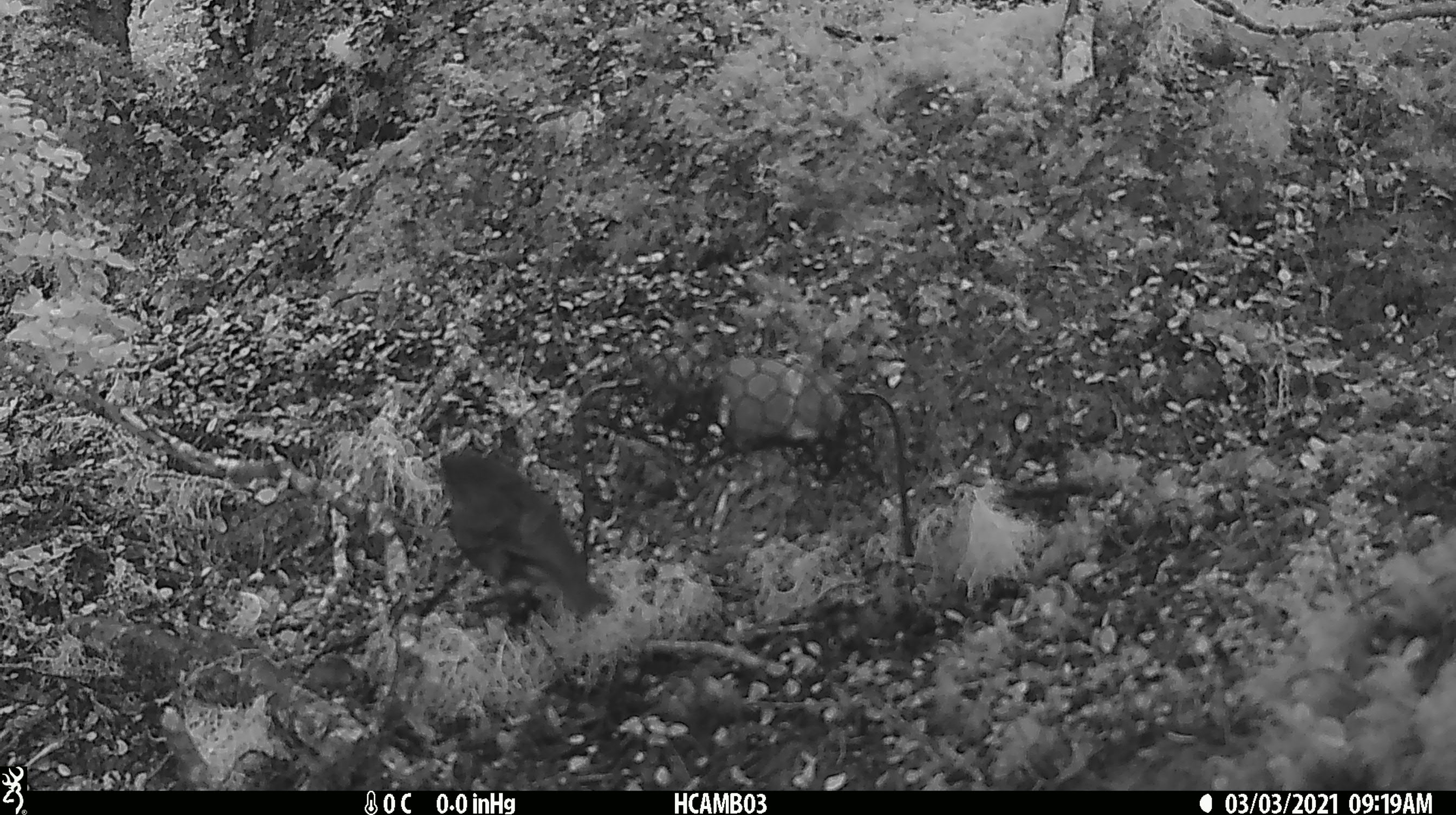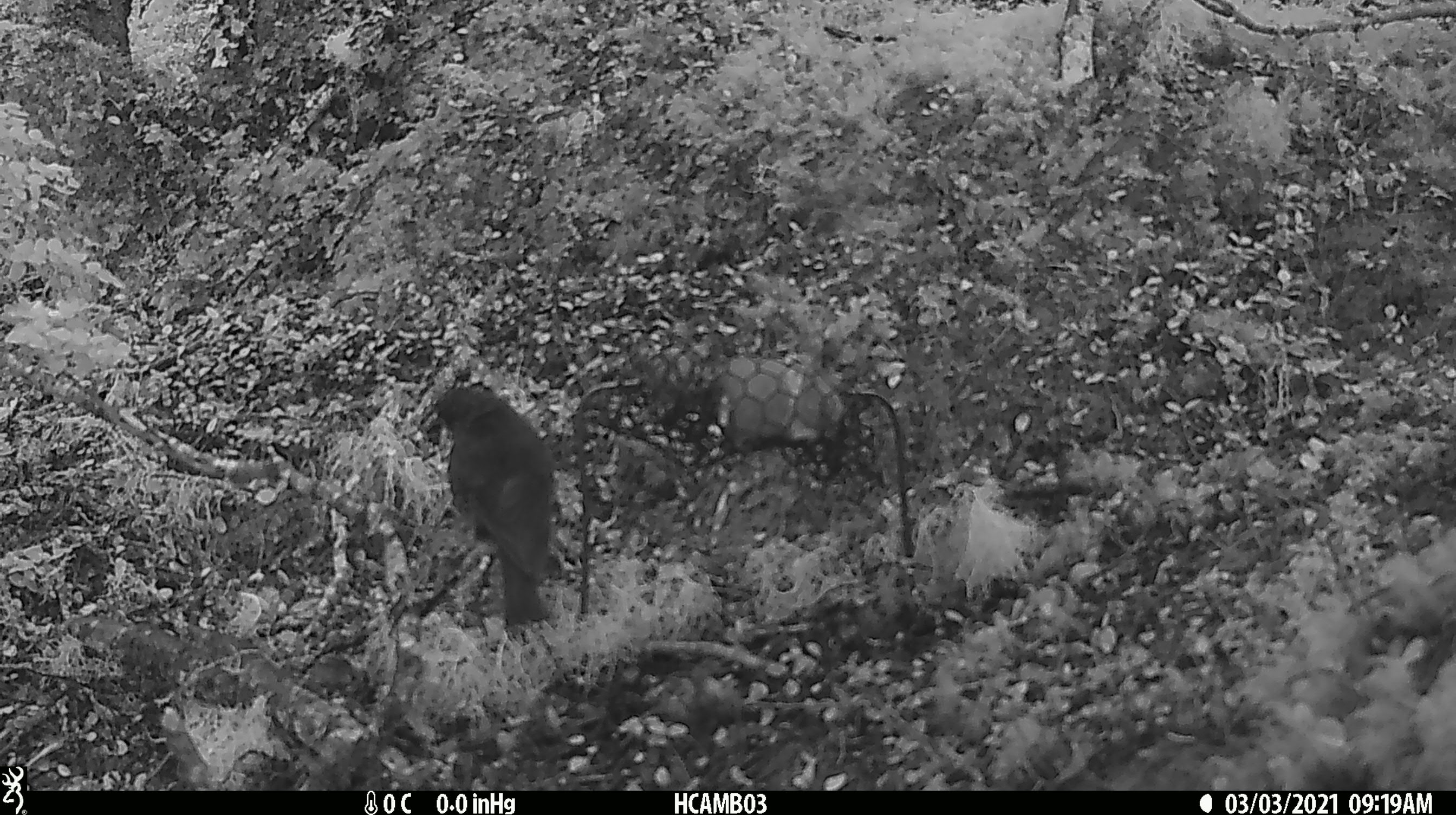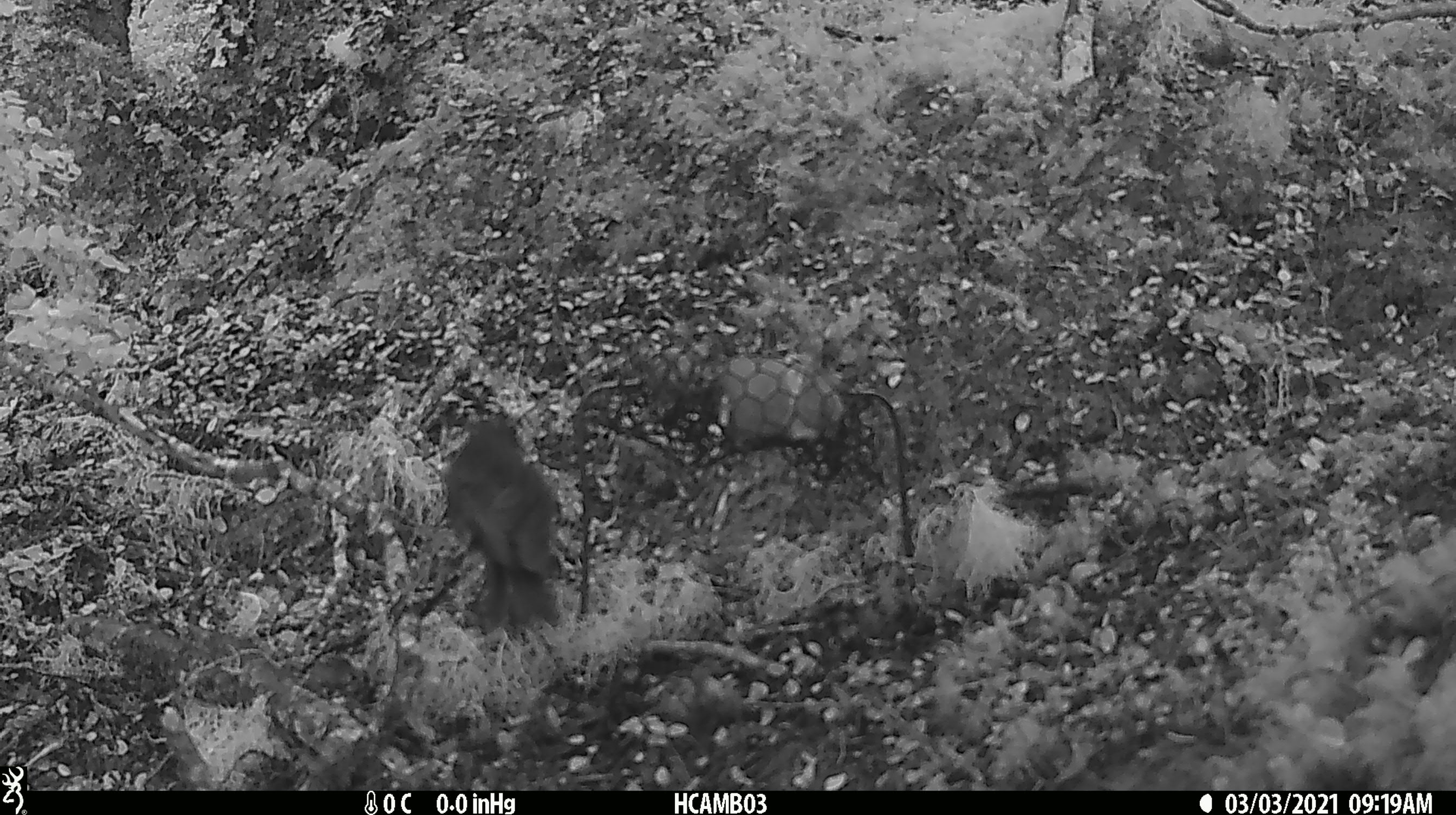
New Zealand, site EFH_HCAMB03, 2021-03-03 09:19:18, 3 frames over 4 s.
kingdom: Animalia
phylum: Chordata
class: Aves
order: Passeriformes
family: Petroicidae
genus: Petroica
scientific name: Petroica australis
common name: new zealand robin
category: robin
Robin (new zealand robin) (Petroica australis).